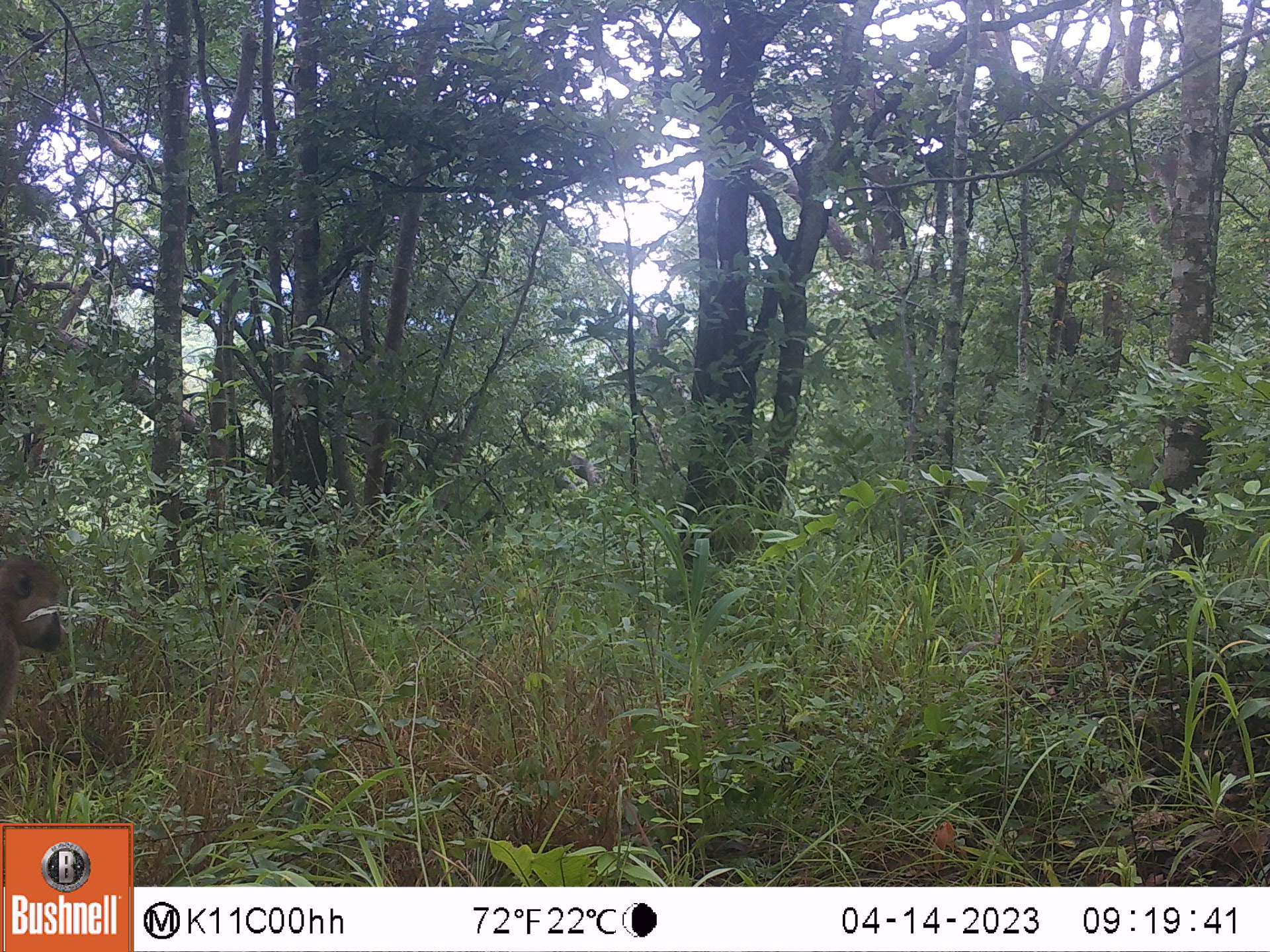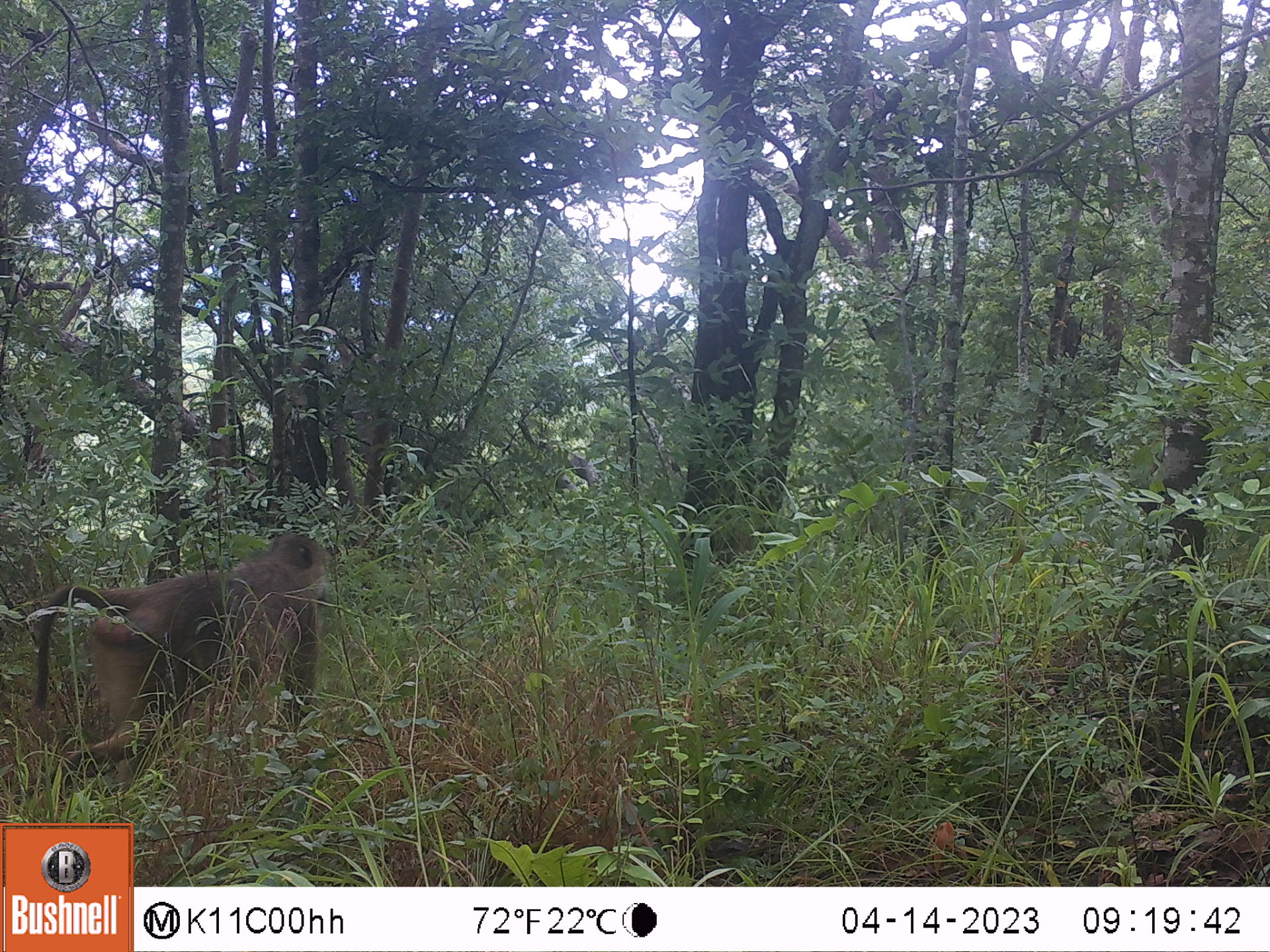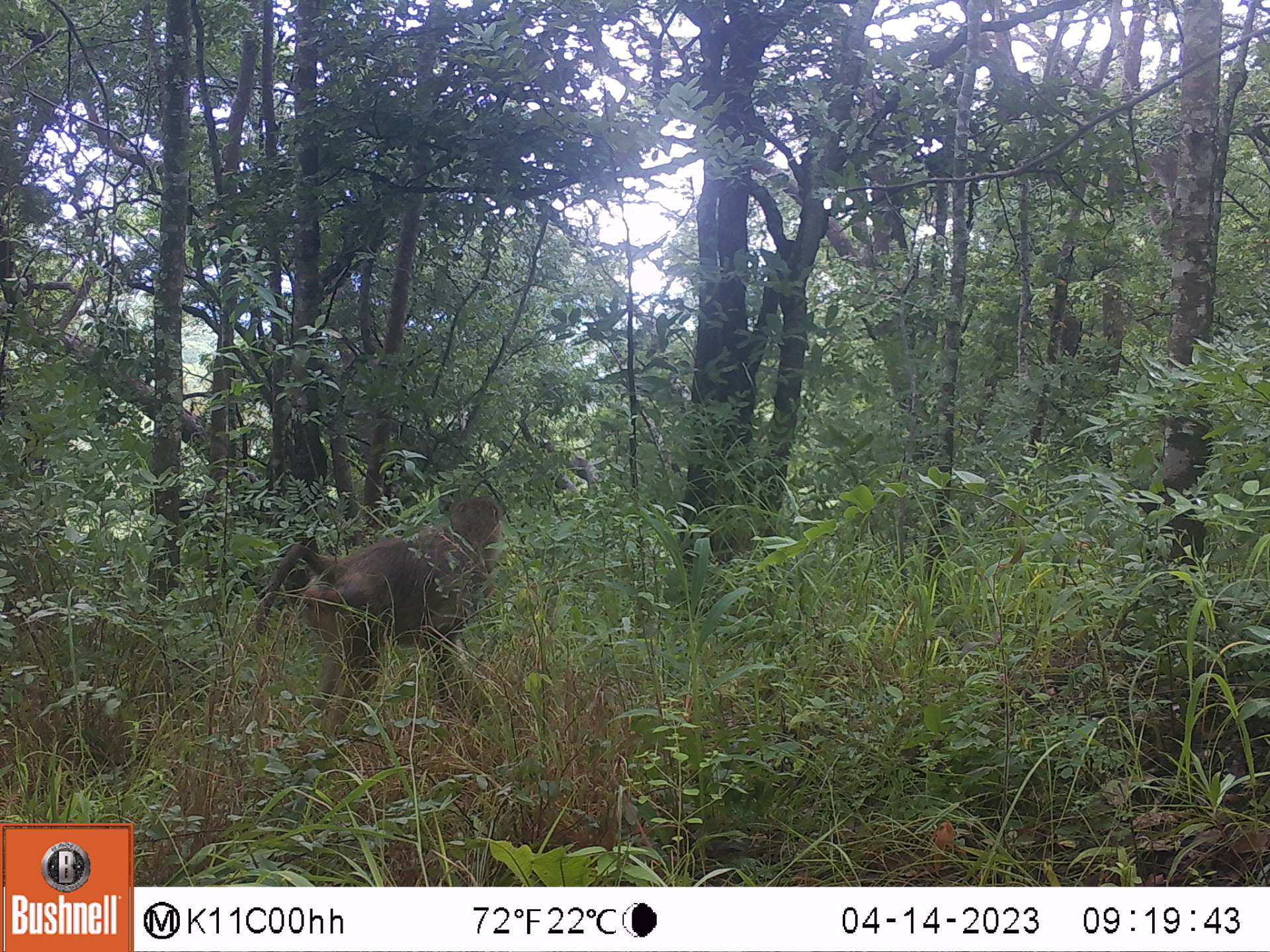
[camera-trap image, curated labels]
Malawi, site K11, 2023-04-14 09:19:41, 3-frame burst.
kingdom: Animalia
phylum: Chordata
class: Mammalia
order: Primates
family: Cercopithecidae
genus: Papio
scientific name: Papio cynocephalus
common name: yellow baboon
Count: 1.